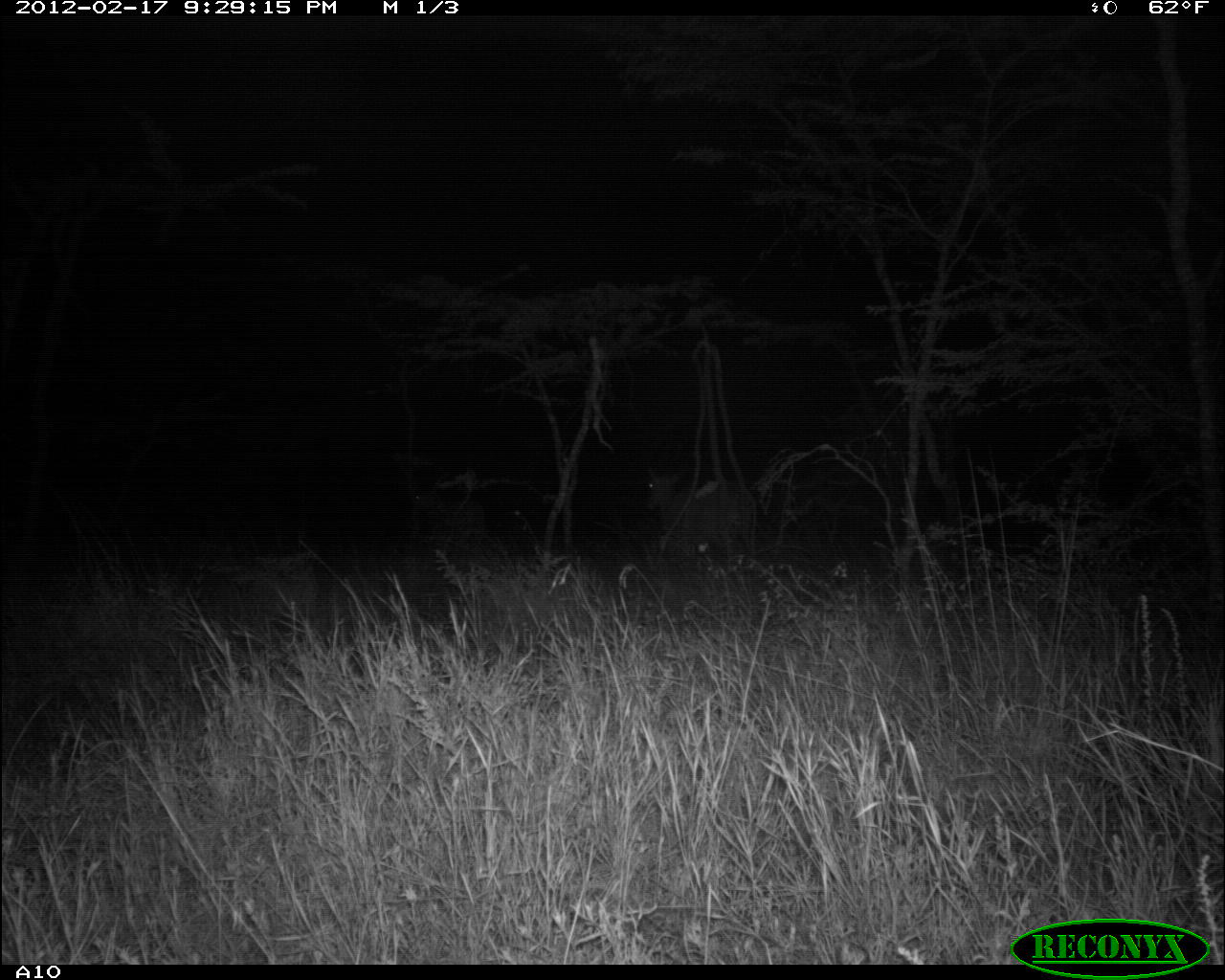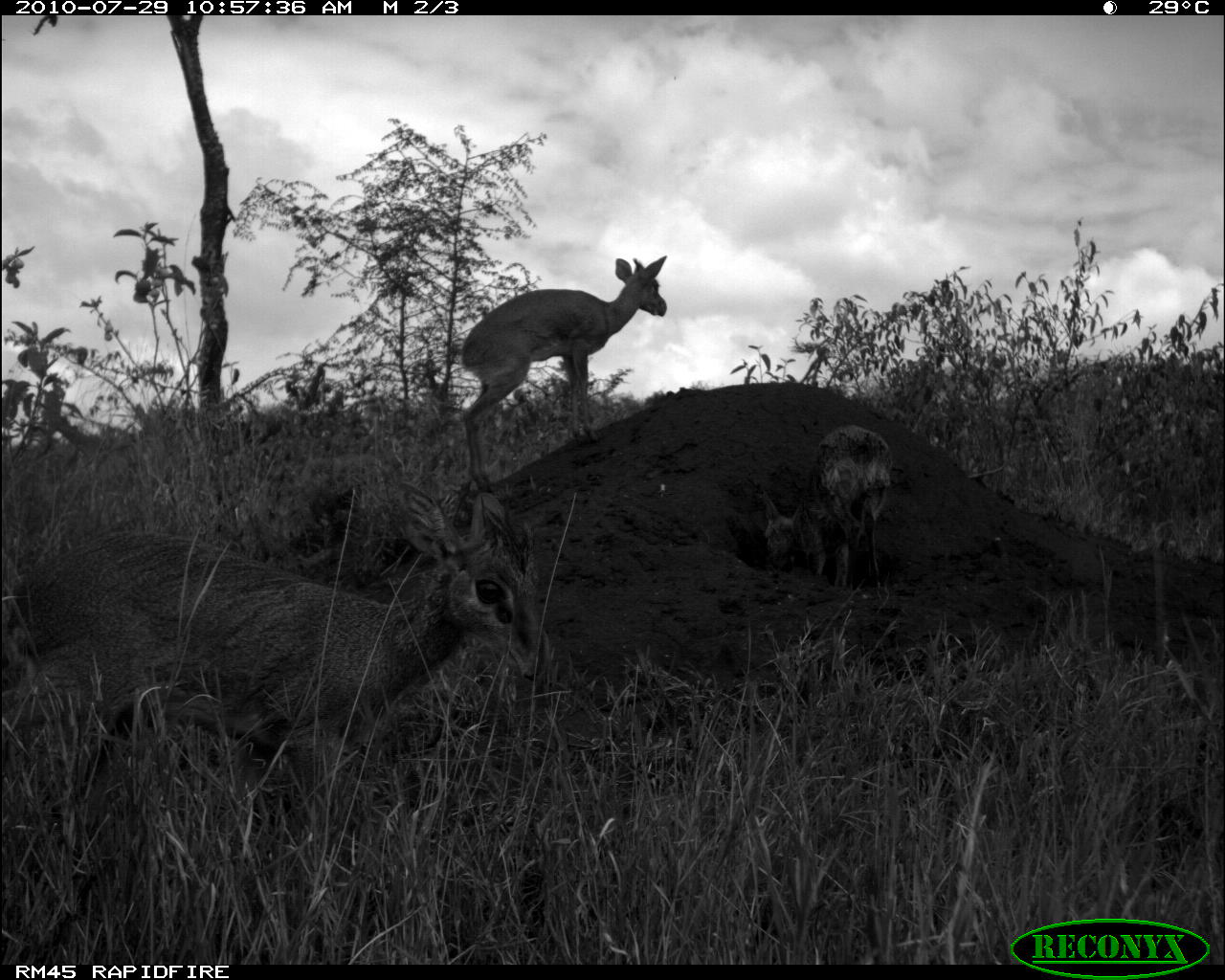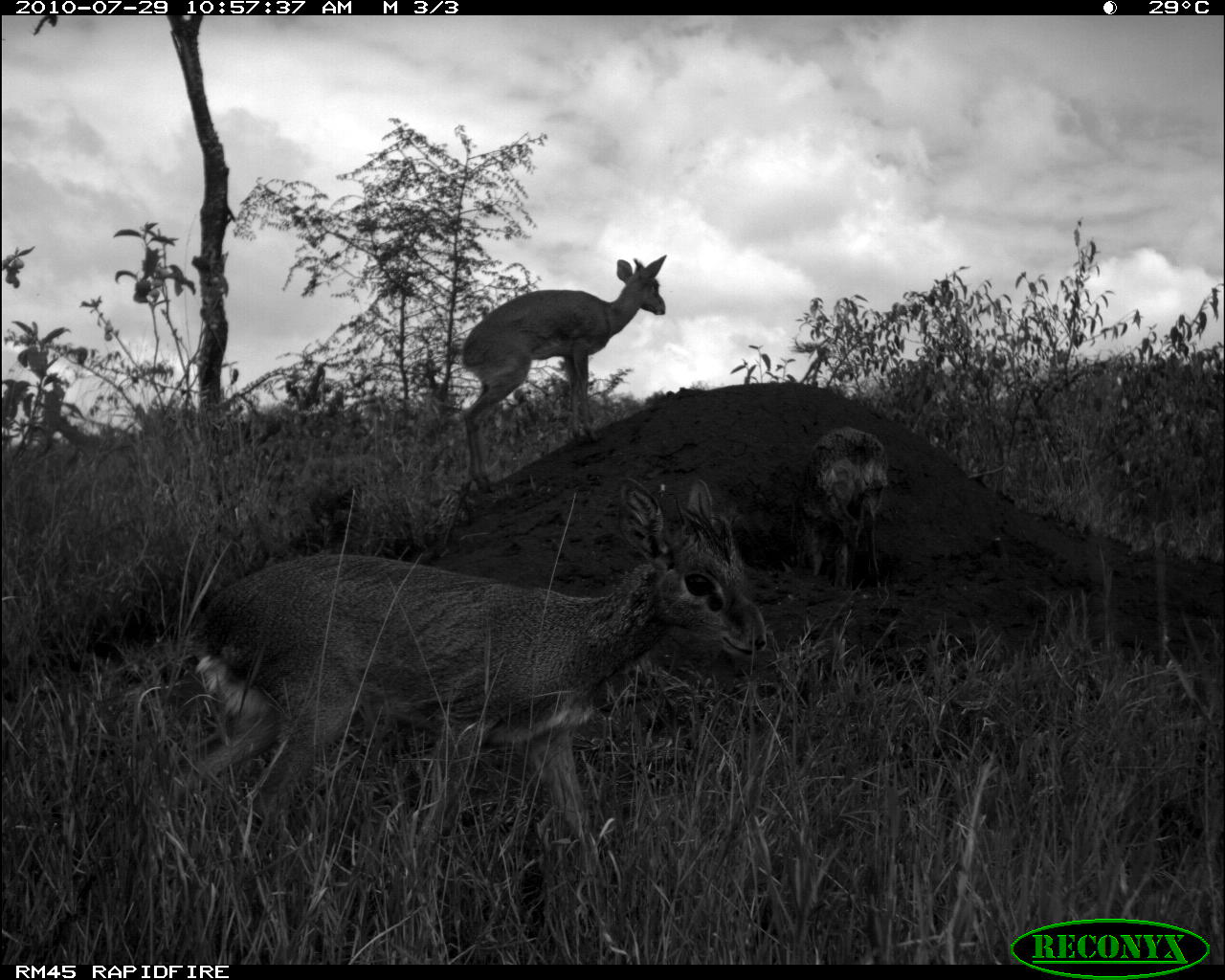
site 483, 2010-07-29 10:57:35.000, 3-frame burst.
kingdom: Animalia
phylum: Chordata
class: Mammalia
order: Artiodactyla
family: Bovidae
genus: Madoqua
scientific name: Madoqua guentheri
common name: günther's dik-dik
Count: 3.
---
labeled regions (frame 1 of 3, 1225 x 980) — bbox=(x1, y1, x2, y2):
madoqua guentheri: bbox=(643, 459, 759, 566)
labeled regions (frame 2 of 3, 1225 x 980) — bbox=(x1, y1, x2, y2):
madoqua guentheri: bbox=(3, 488, 559, 807); bbox=(457, 255, 666, 491); bbox=(760, 423, 895, 593)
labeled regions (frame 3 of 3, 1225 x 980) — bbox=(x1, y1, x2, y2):
madoqua guentheri: bbox=(167, 475, 768, 867); bbox=(461, 255, 668, 491); bbox=(789, 426, 889, 593)